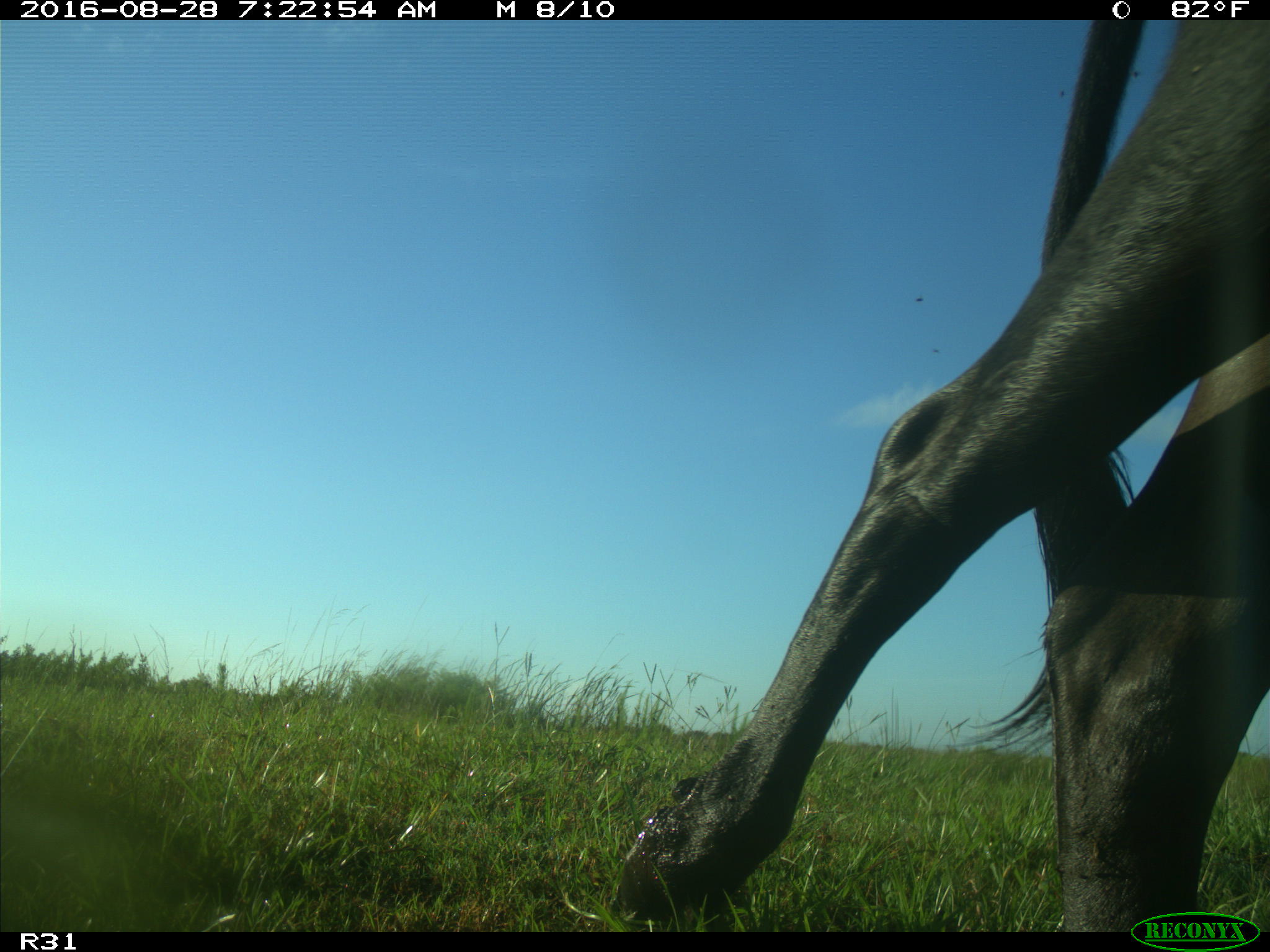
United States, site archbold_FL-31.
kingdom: Animalia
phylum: Chordata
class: Mammalia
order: Artiodactyla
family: Bovidae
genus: Bos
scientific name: Bos taurus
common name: domestic cow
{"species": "Bos taurus (domestic cow)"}